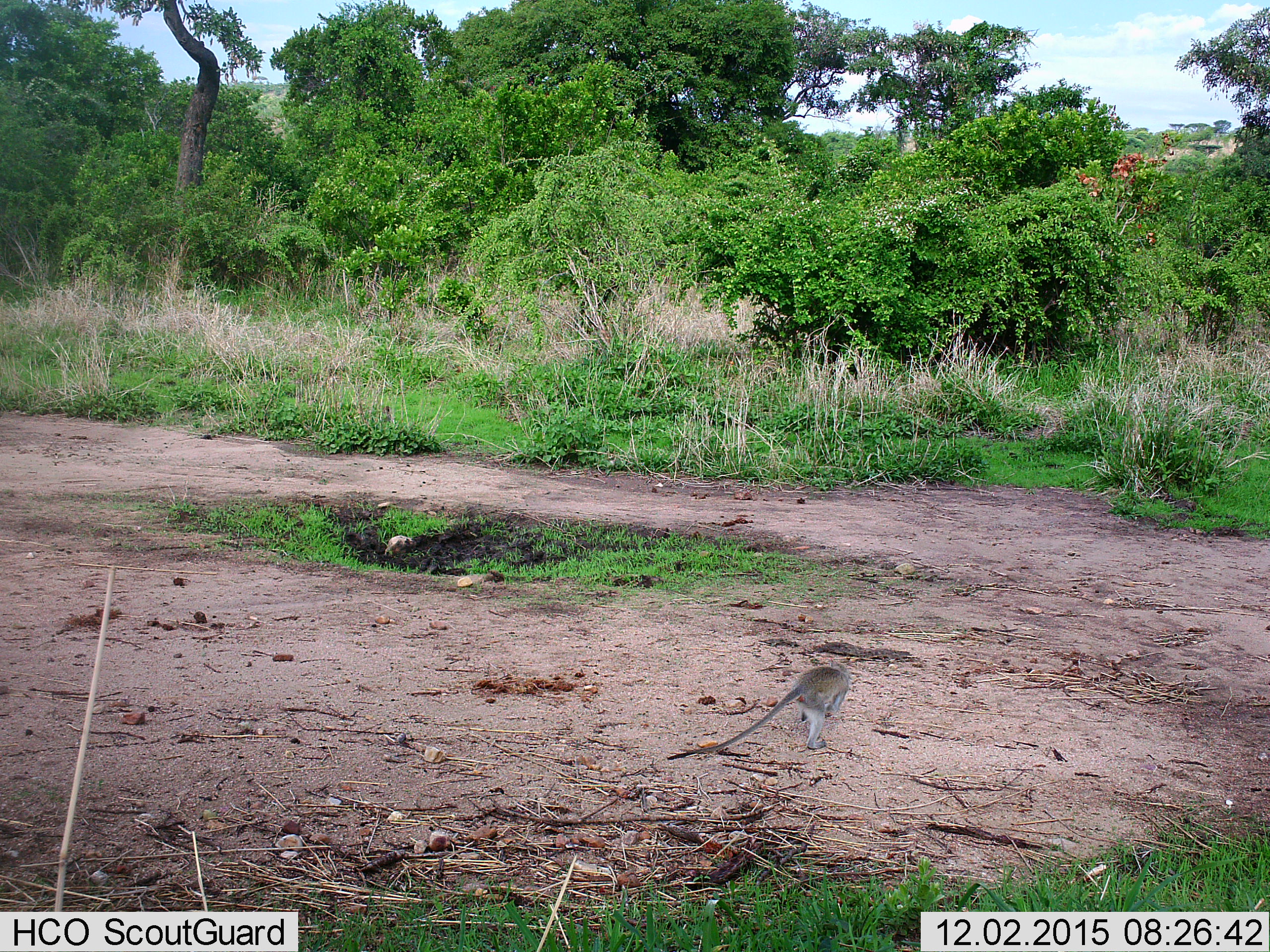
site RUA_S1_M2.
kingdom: Animalia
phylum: Chordata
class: Mammalia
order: Primates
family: Cercopithecidae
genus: Chlorocebus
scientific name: Chlorocebus pygerythrus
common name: vervet monkey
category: monkeyvervet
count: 1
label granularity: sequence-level